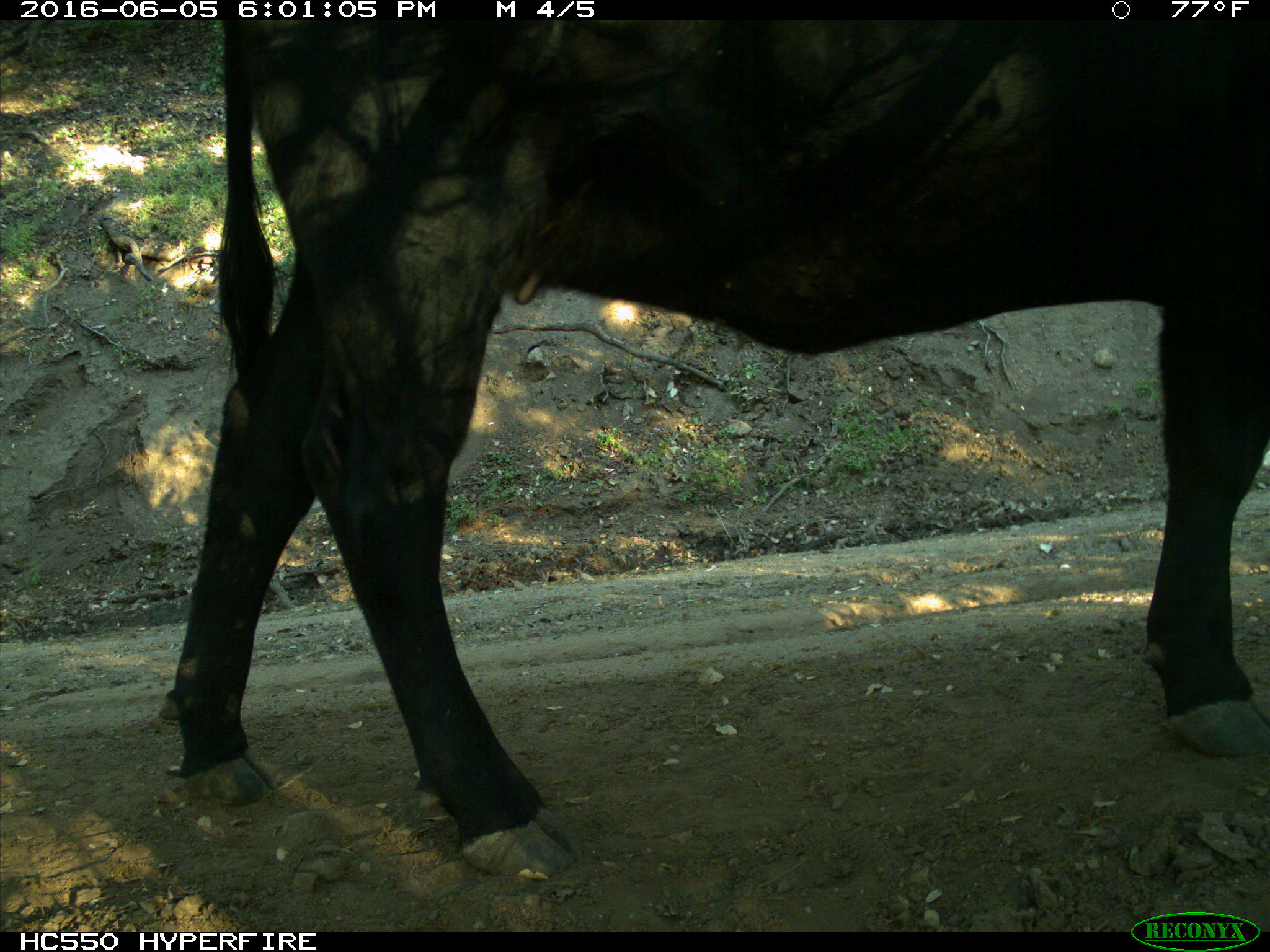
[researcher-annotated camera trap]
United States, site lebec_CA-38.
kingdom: Animalia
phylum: Chordata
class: Mammalia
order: Artiodactyla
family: Bovidae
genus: Bos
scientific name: Bos taurus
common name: domestic cow